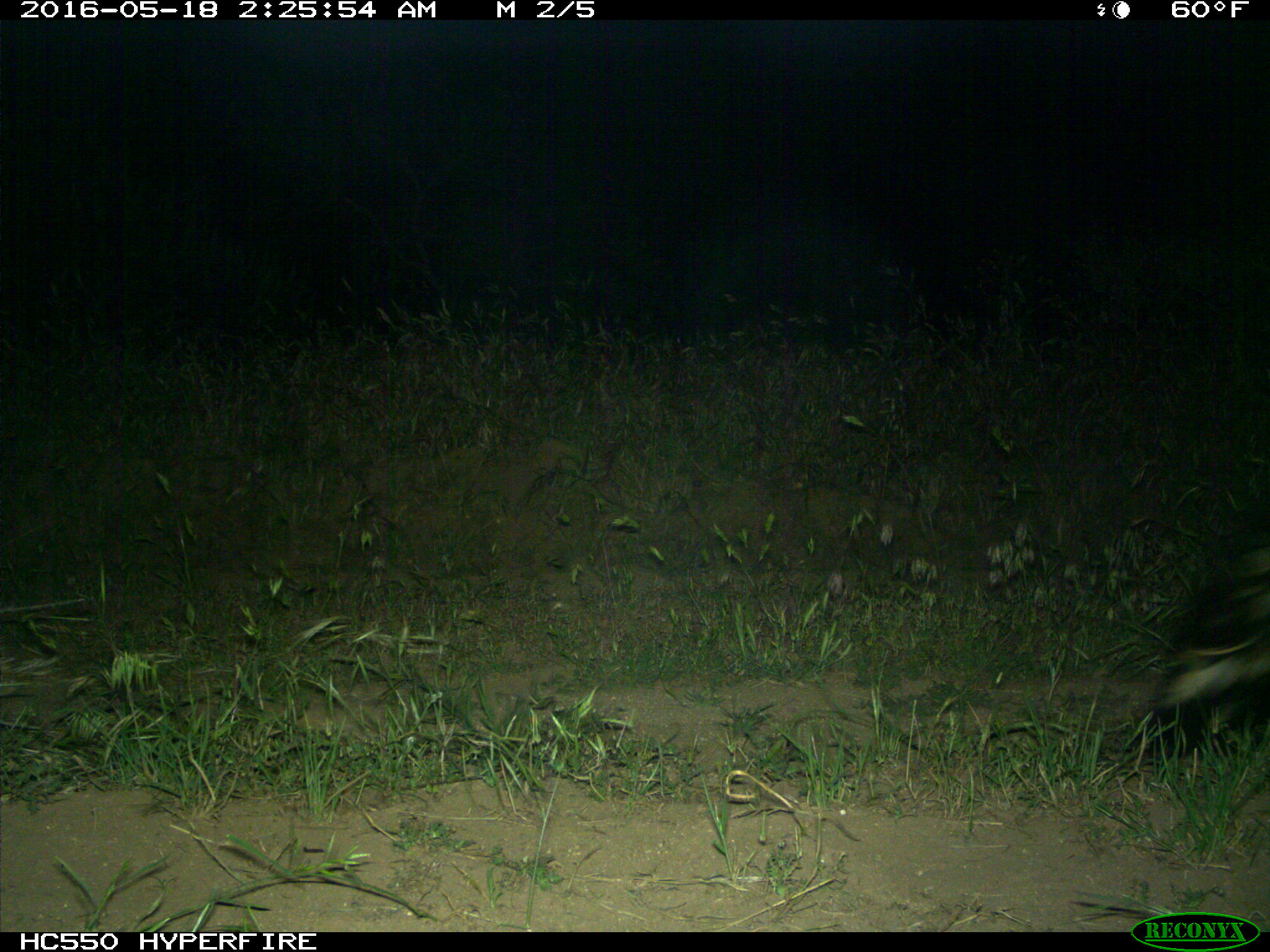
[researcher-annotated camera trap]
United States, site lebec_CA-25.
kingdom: Animalia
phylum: Chordata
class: Mammalia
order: Carnivora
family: Mephitidae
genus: Mephitis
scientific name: Mephitis mephitis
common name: striped skunk